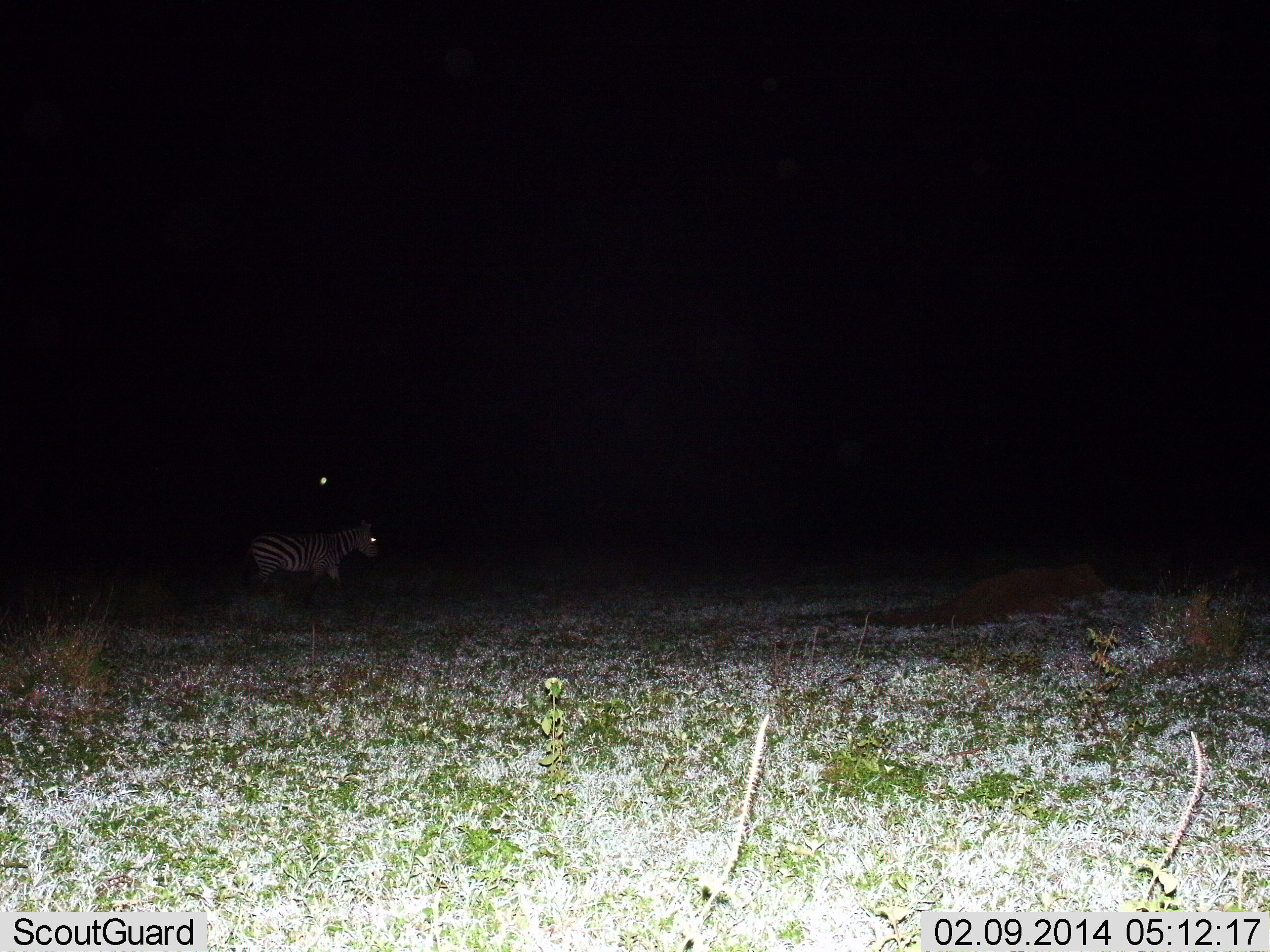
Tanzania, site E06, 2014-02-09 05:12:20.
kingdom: Animalia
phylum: Chordata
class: Mammalia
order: Perissodactyla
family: Equidae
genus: Equus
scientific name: Equus quagga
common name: plains zebra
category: zebra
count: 1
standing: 40%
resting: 0%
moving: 60%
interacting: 0%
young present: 10%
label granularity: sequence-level